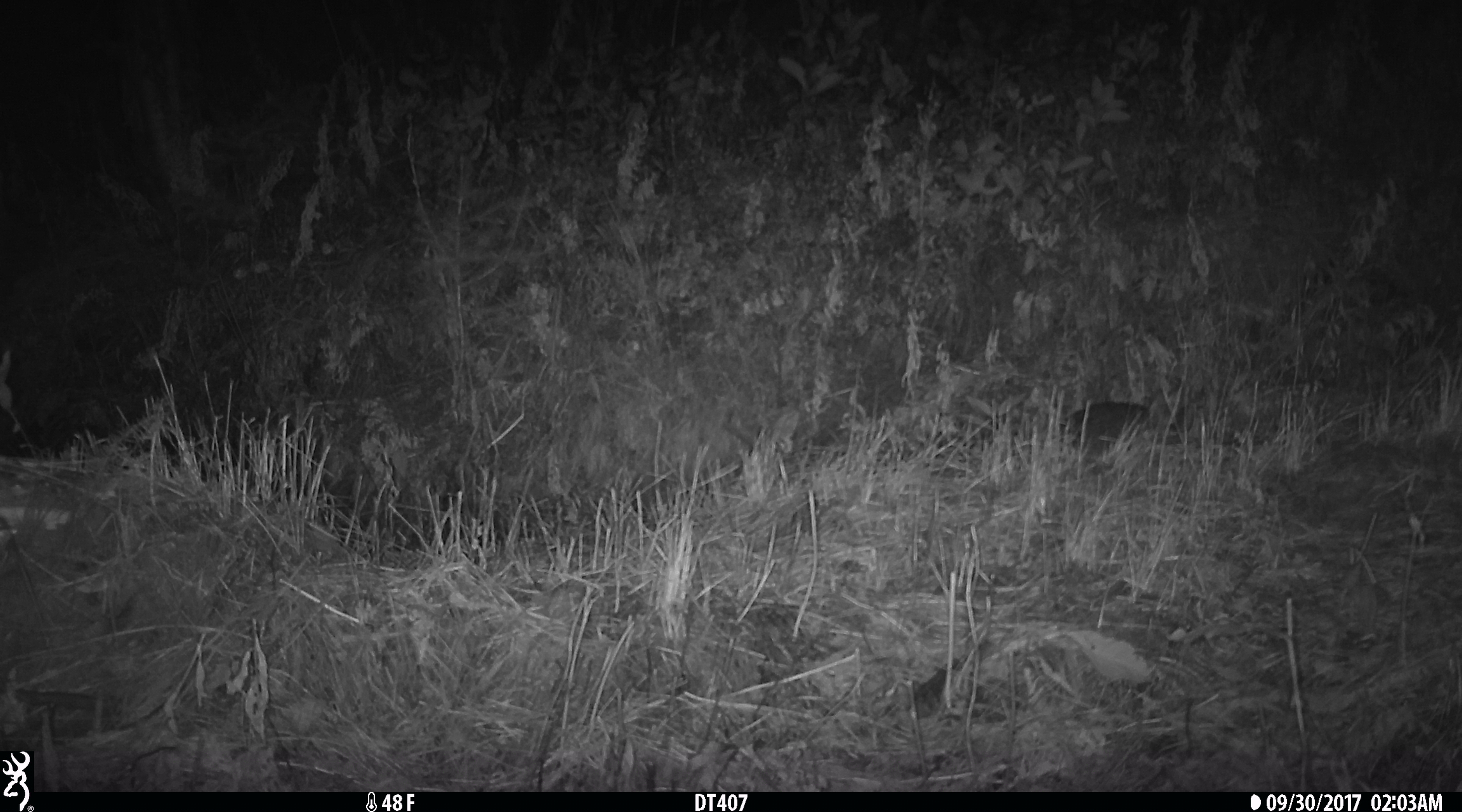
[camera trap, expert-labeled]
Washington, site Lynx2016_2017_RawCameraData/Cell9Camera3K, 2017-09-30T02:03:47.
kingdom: Animalia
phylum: Chordata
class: Mammalia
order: Lagomorpha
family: Leporidae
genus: Lepus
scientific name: Lepus americanus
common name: snowshoe hare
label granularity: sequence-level